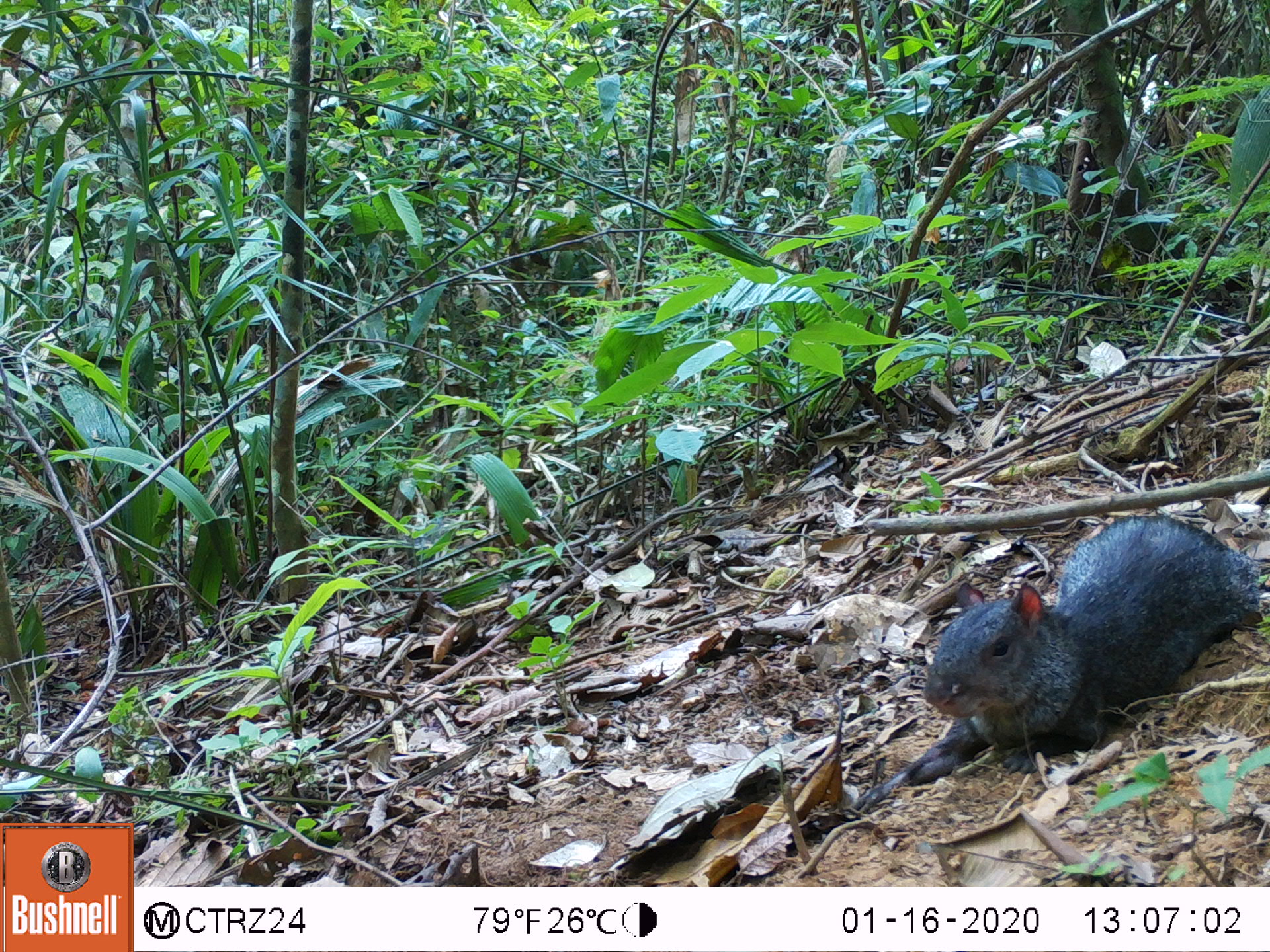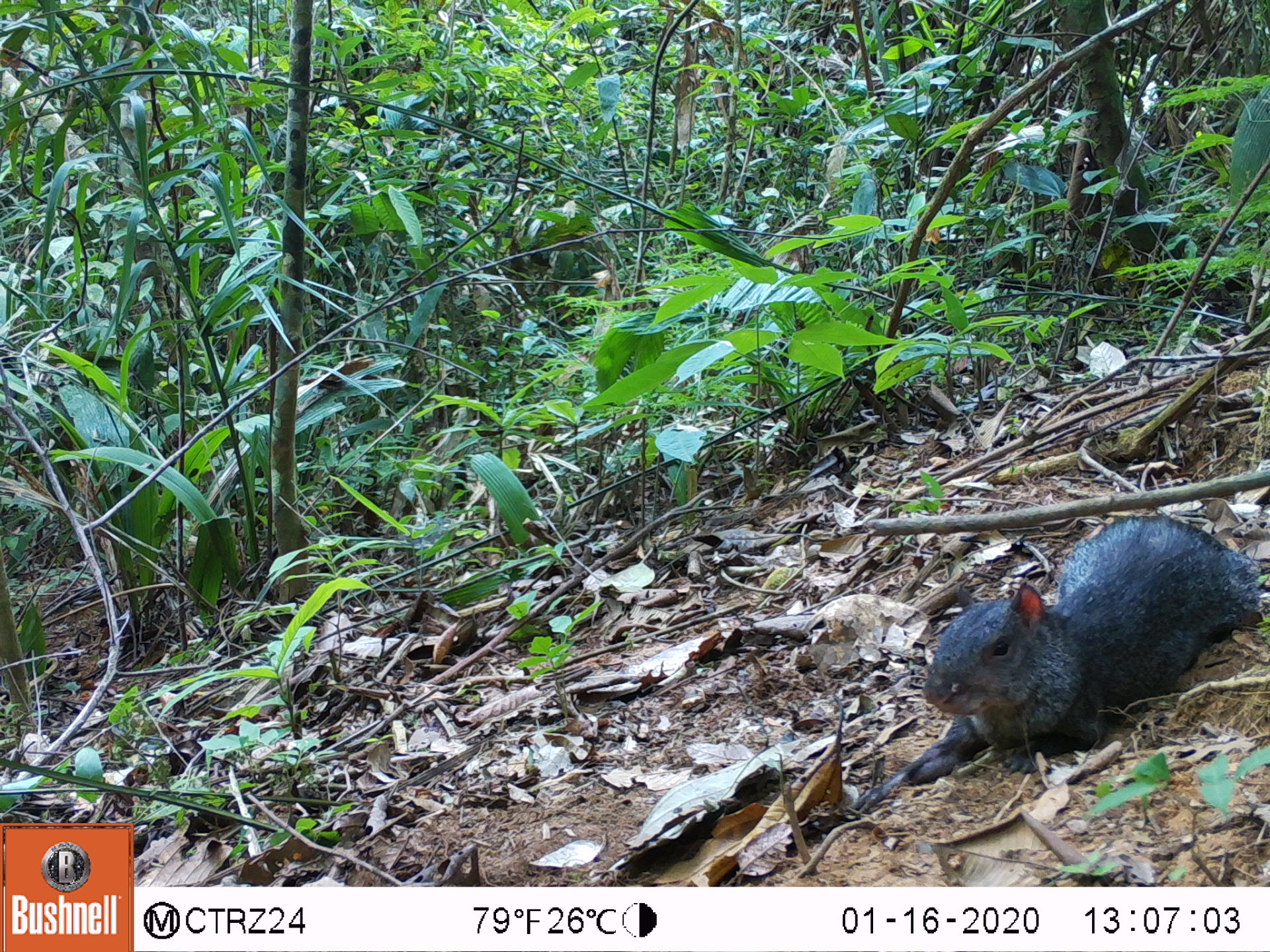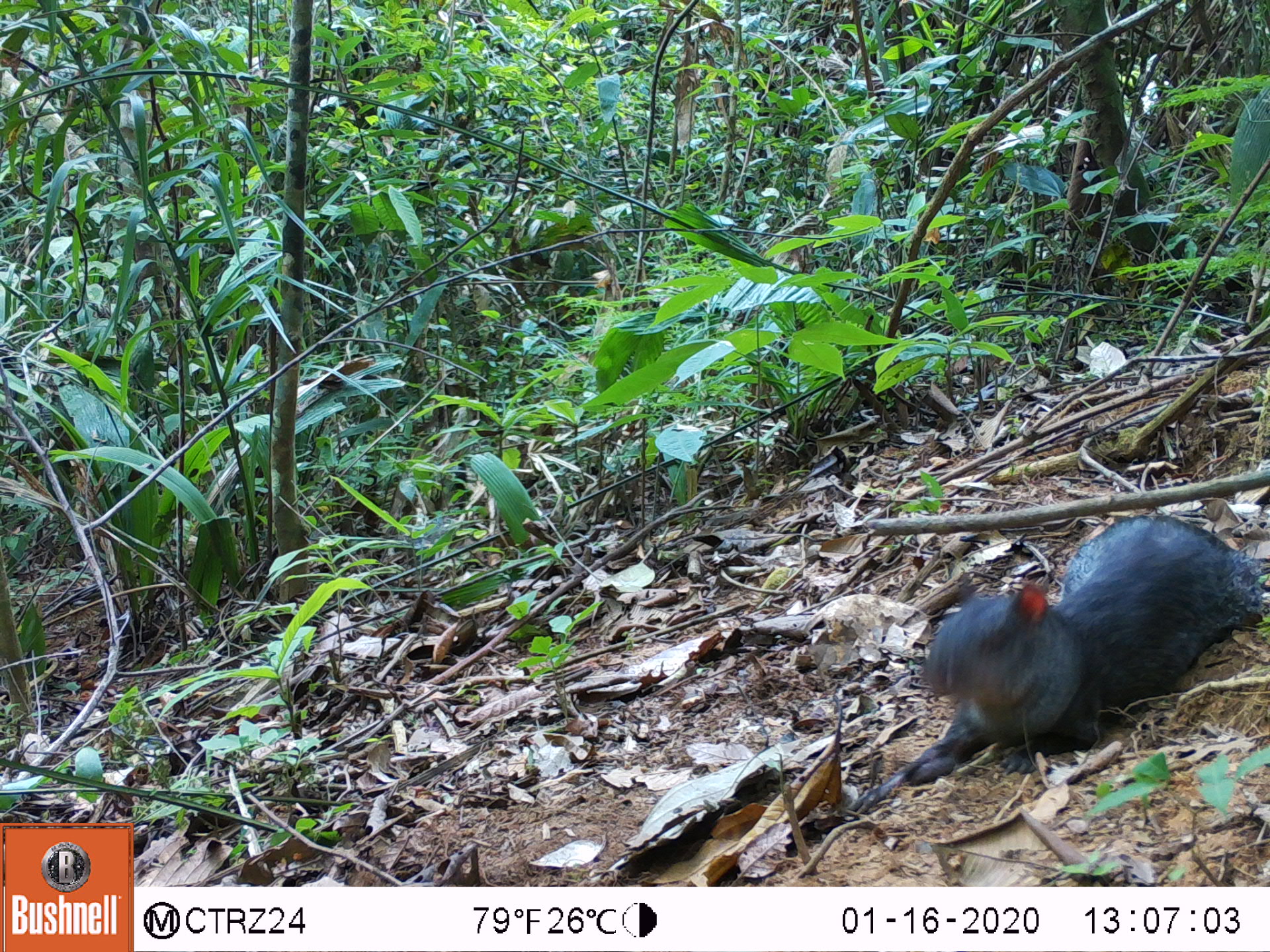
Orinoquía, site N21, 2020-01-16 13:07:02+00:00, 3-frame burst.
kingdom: Animalia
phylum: Chordata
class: Mammalia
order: Rodentia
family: Dasyproctidae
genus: Dasyprocta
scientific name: Dasyprocta fuliginosa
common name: black agouti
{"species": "black agouti (Dasyprocta fuliginosa)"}